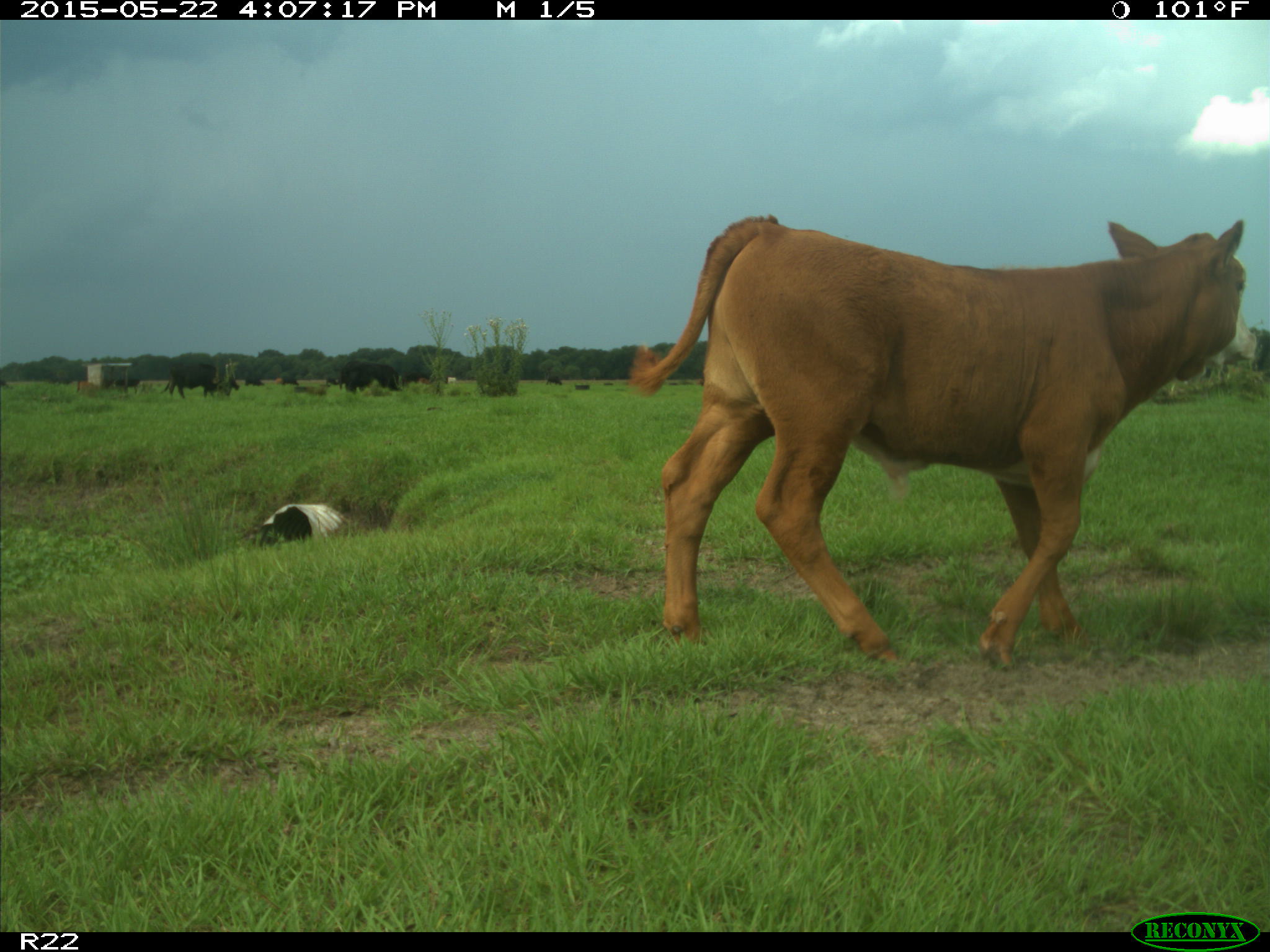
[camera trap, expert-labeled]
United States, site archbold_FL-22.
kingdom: Animalia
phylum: Chordata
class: Mammalia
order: Artiodactyla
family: Bovidae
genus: Bos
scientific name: Bos taurus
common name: domestic cow